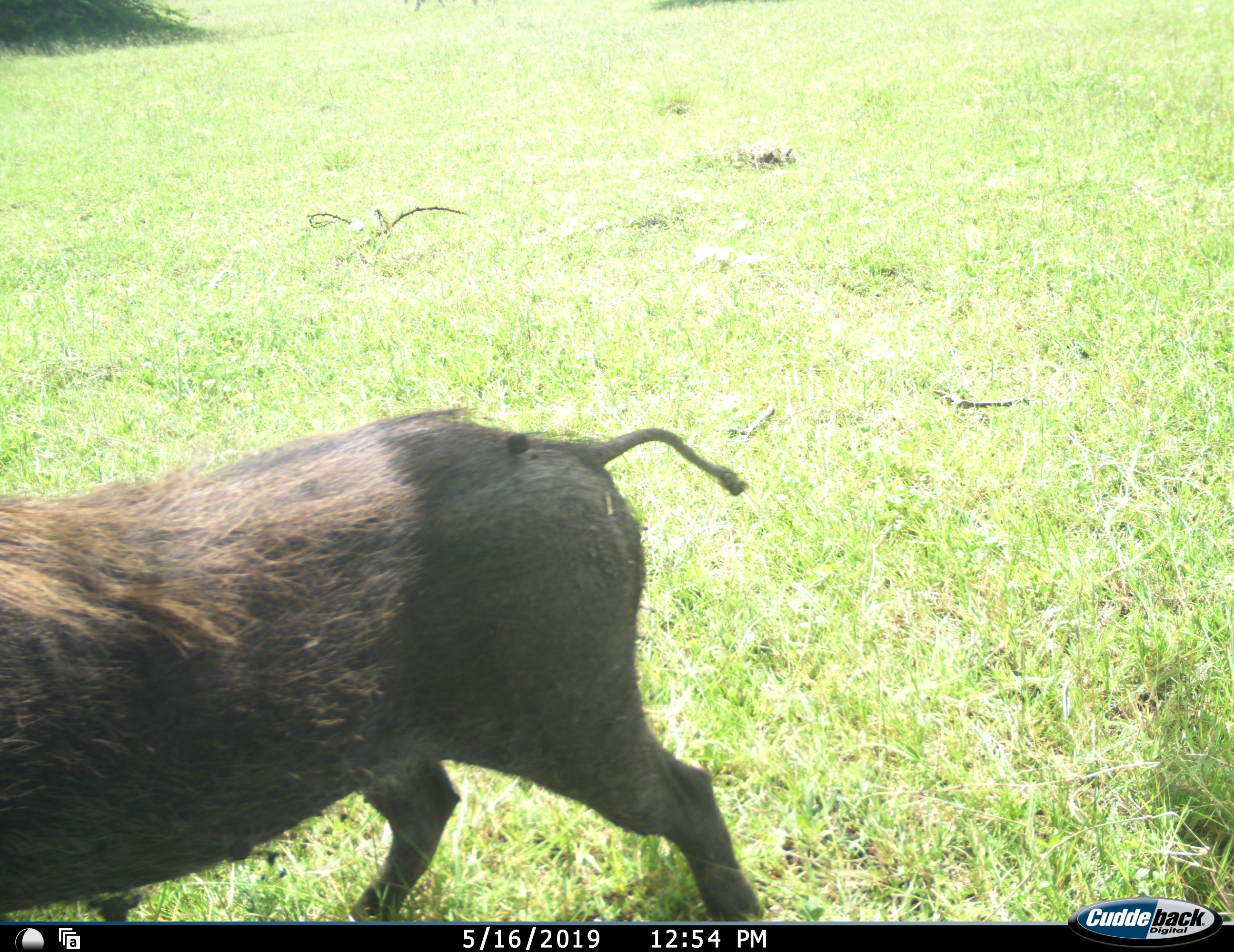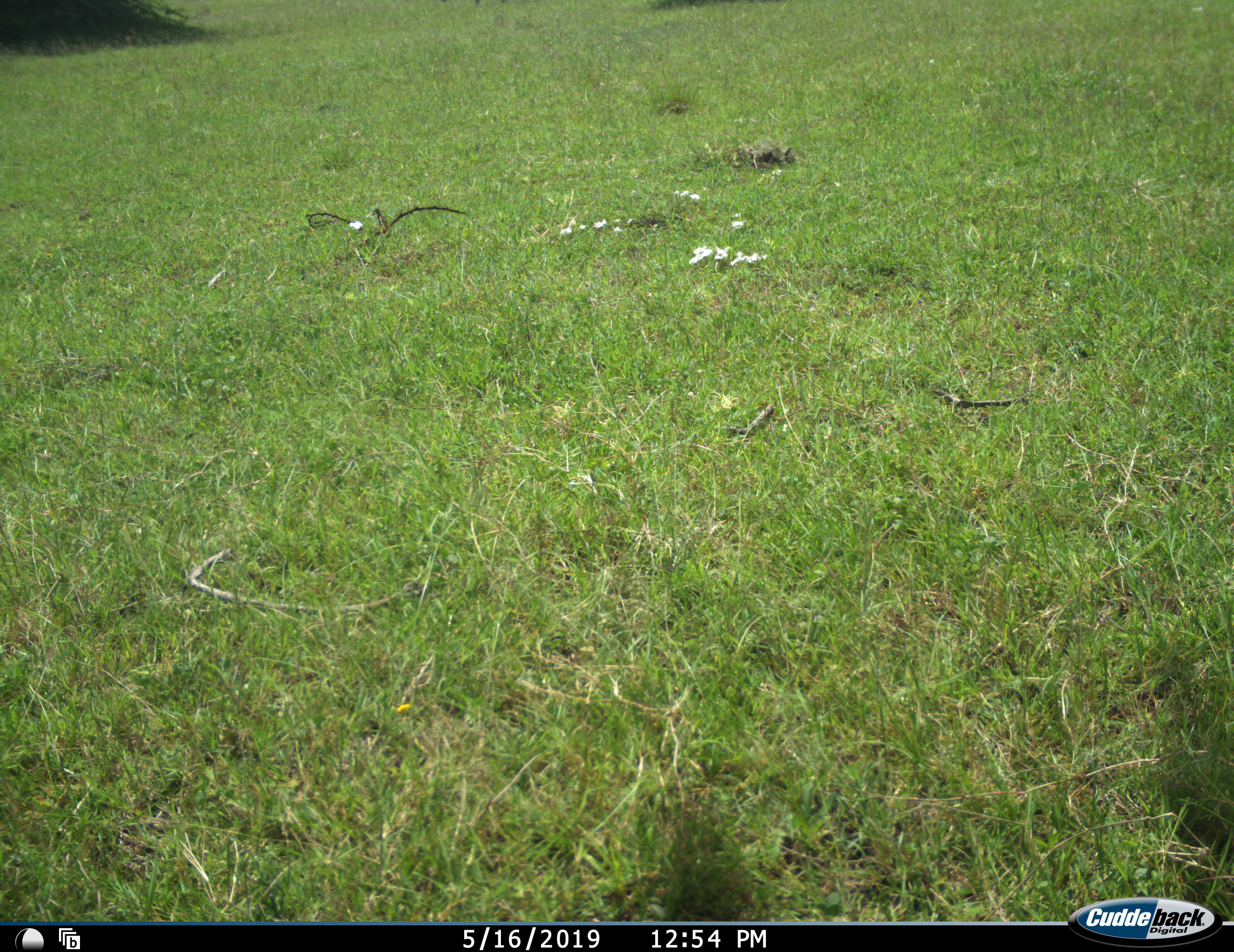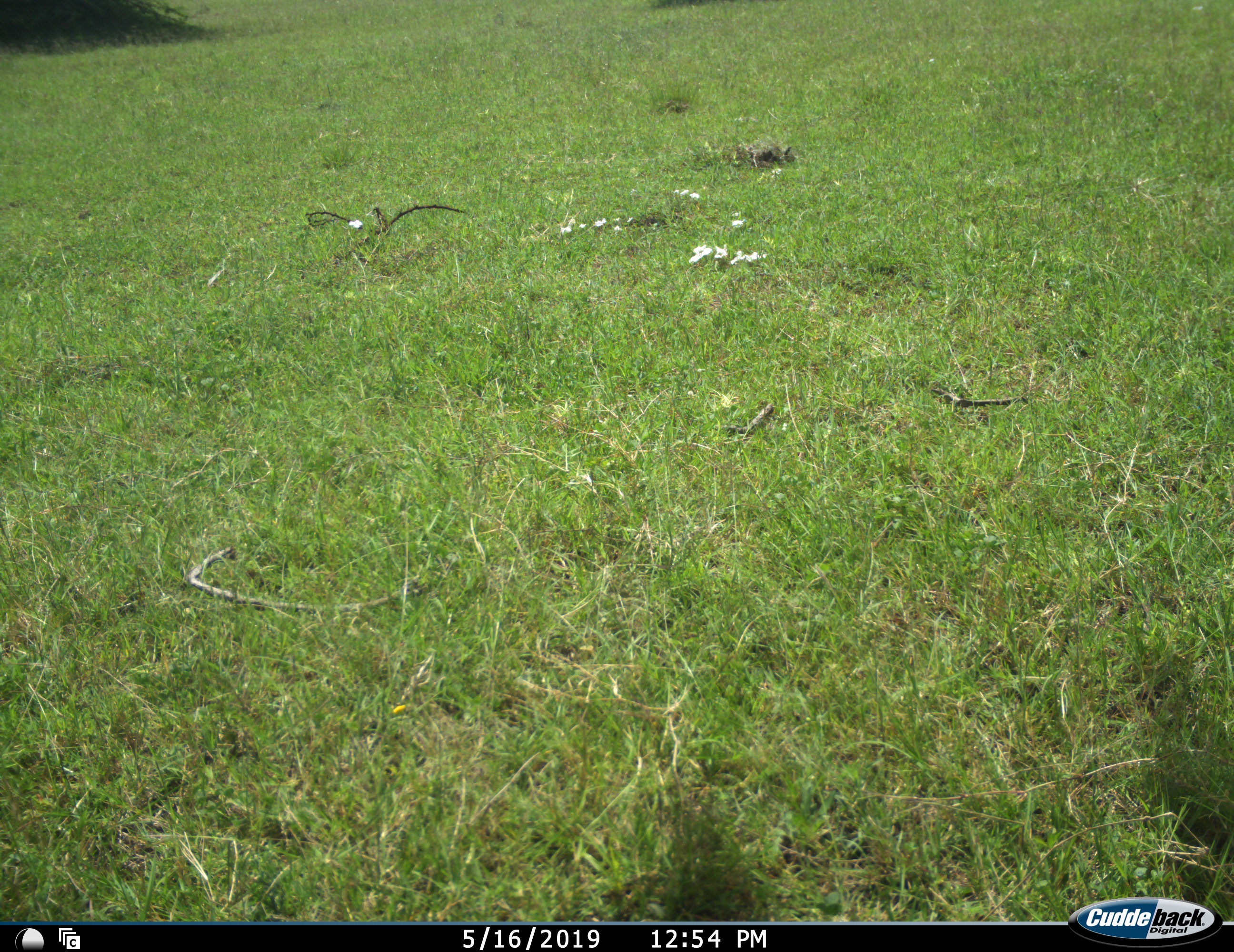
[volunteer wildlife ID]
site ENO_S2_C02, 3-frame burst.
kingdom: Animalia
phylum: Chordata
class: Mammalia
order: Artiodactyla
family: Suidae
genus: Phacochoerus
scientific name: Phacochoerus africanus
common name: warthog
Warthog (Phacochoerus africanus), count 1. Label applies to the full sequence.